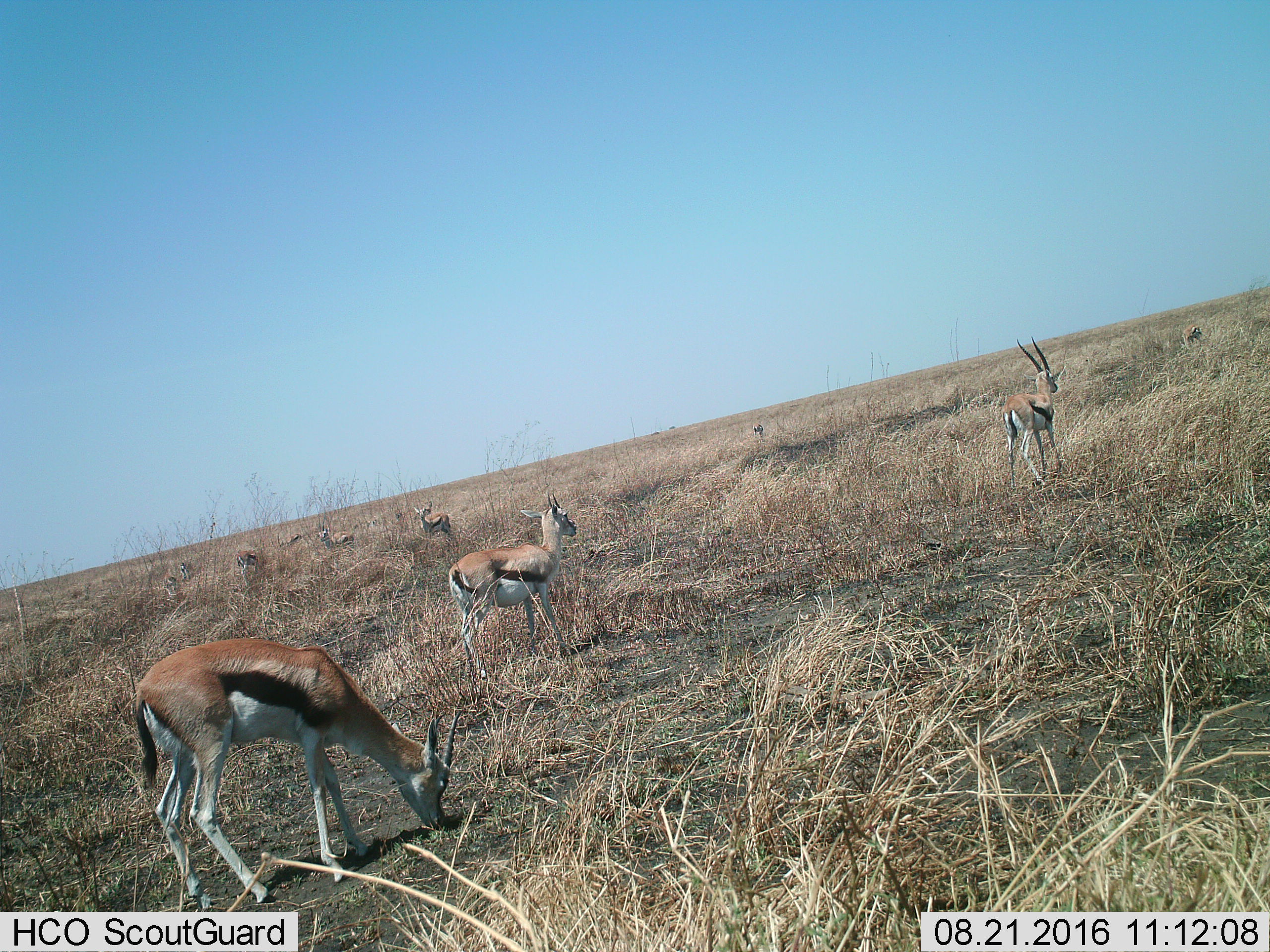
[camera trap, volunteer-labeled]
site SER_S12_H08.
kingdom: Animalia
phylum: Chordata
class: Mammalia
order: Artiodactyla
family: Bovidae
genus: Eudorcas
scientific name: Eudorcas thomsonii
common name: thomson's gazelle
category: gazellethomsons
Gazellethomsons (thomson's gazelle) (Eudorcas thomsonii), count 10. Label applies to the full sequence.